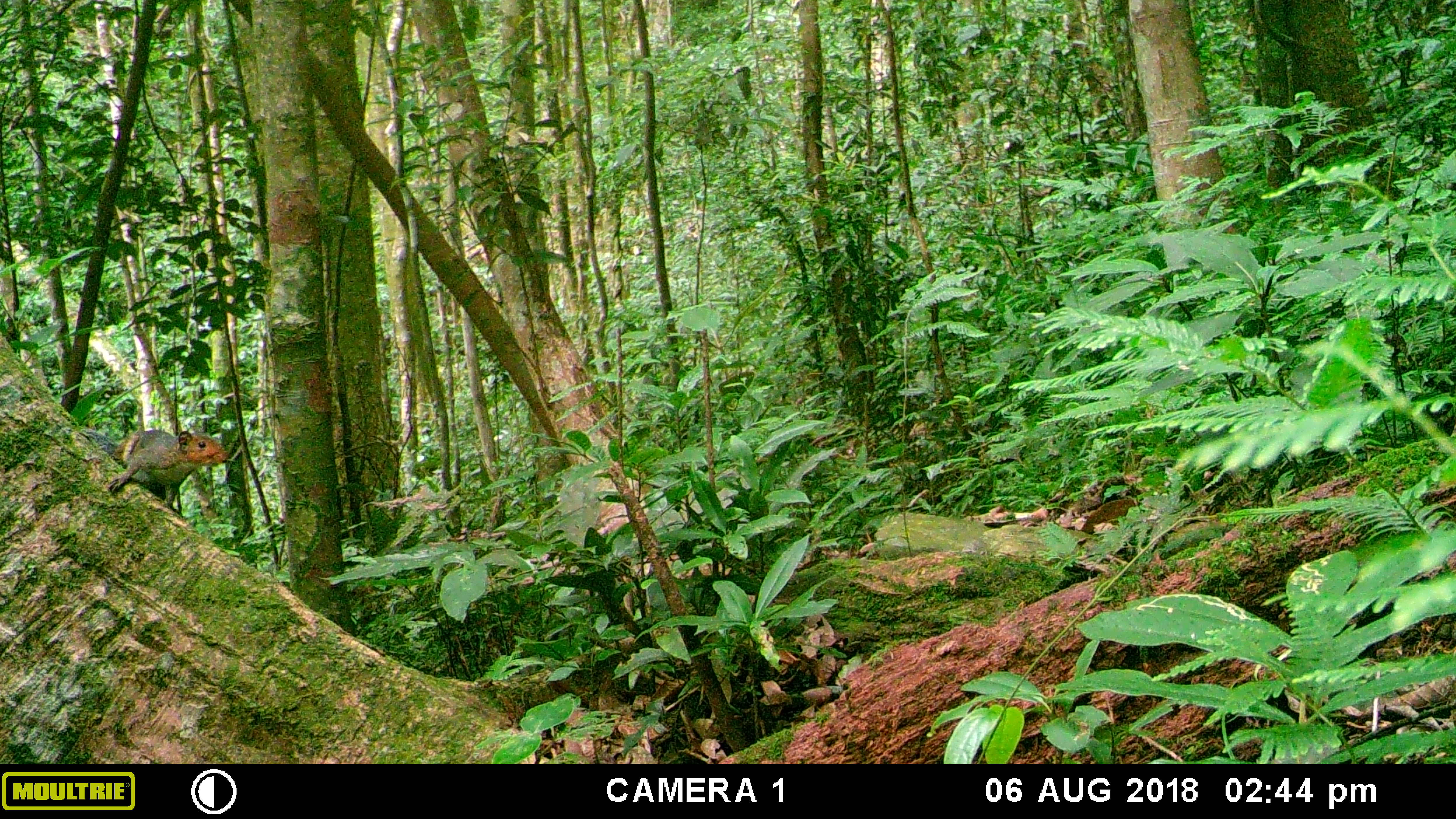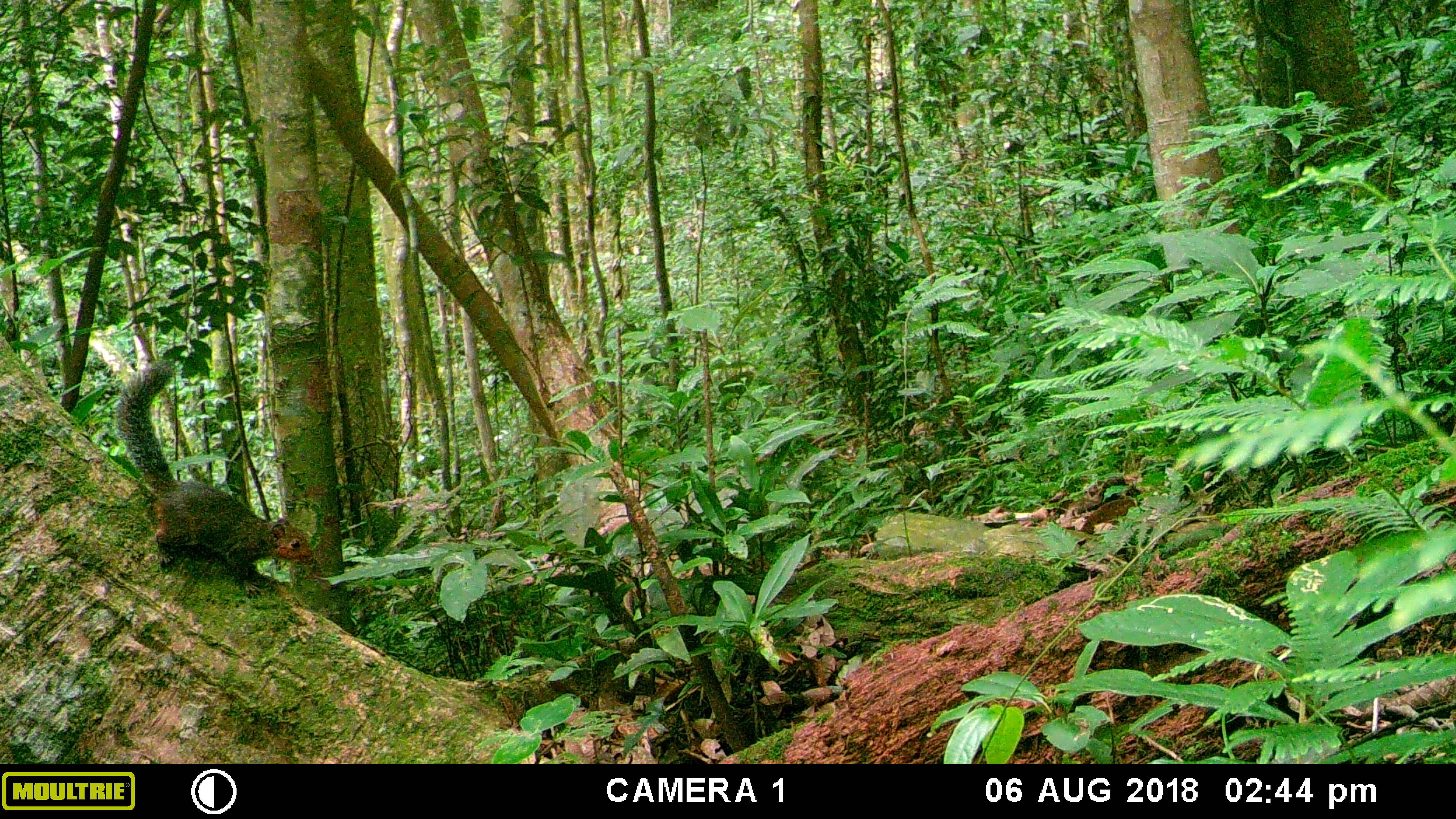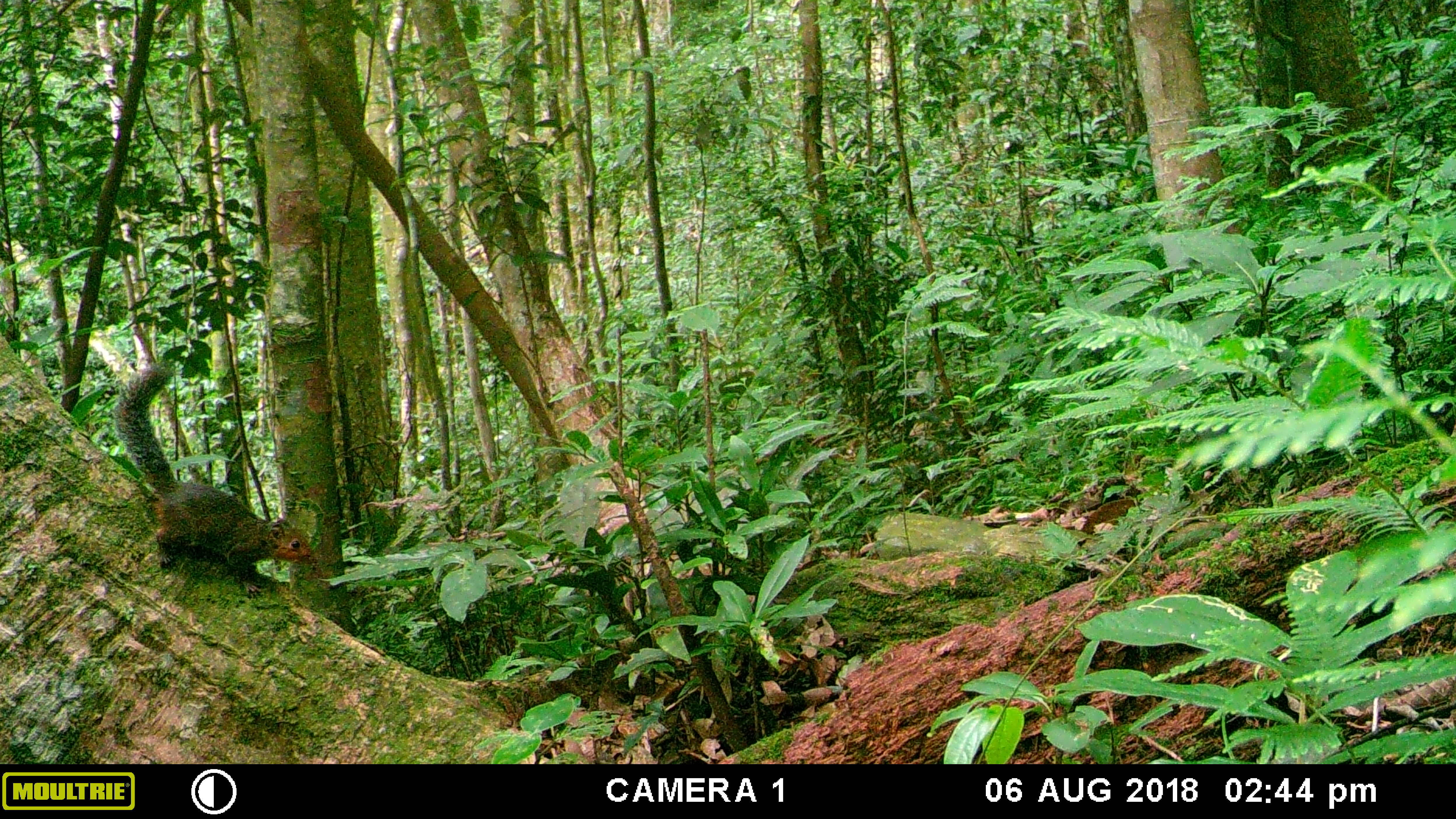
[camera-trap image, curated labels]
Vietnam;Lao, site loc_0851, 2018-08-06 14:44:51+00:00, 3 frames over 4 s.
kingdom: Animalia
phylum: Chordata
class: Mammalia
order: Rodentia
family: Sciuridae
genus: Dremomys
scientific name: Dremomys rufigenis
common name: red-cheeked squirrel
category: red cheeked squirrel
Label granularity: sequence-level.